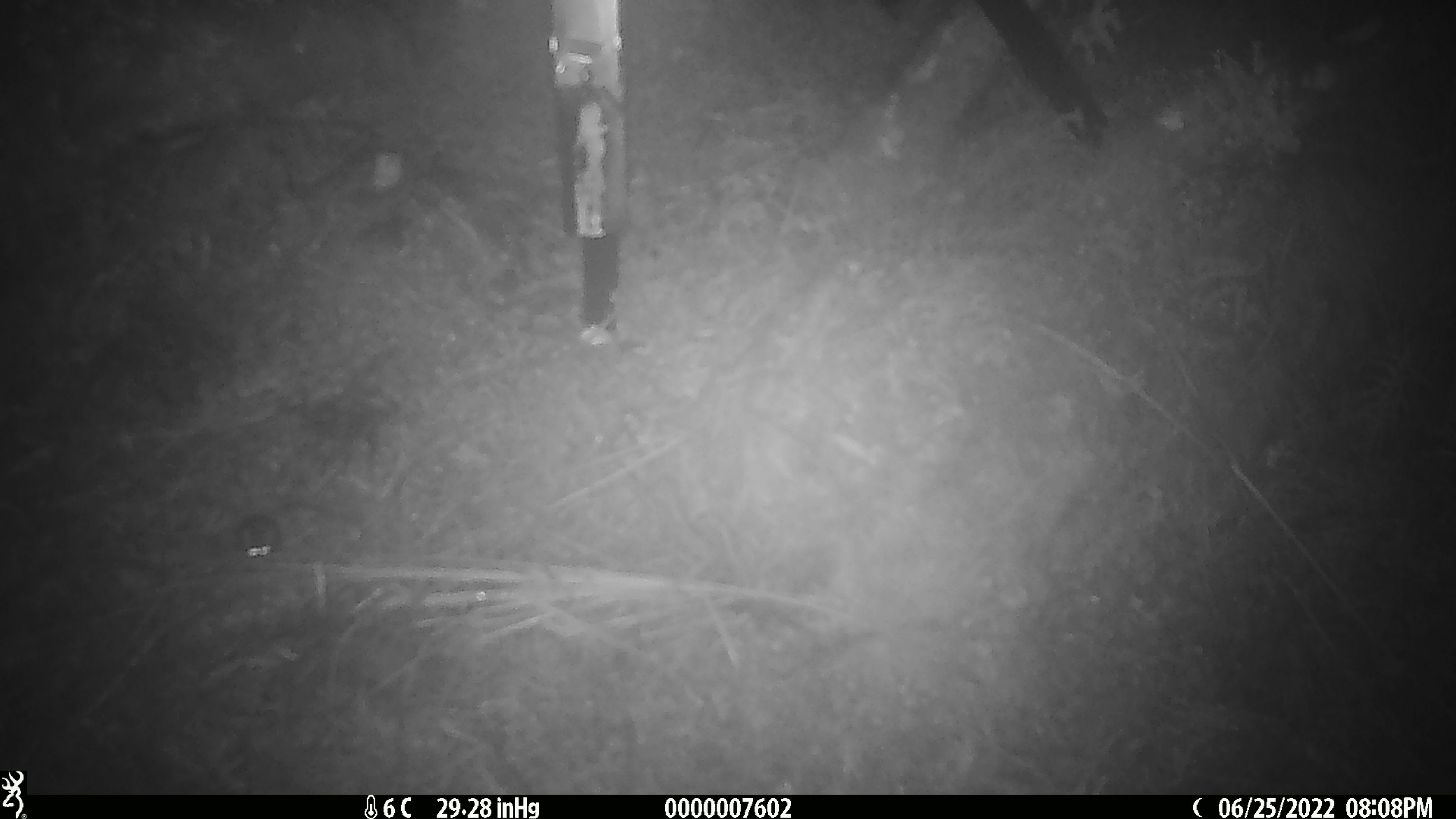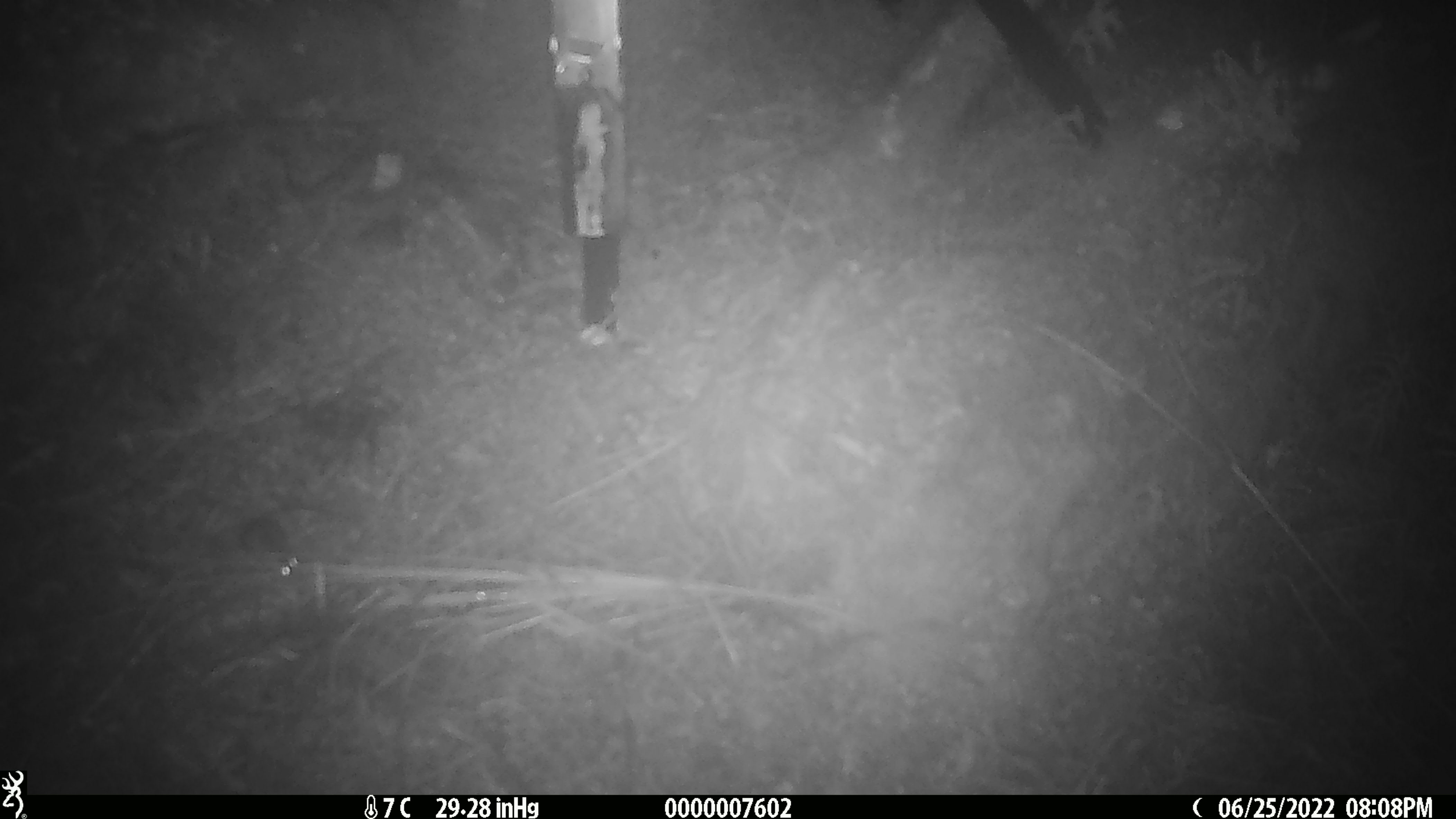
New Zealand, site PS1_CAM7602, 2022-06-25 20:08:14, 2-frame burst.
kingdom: Animalia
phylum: Chordata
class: Mammalia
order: Rodentia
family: Muridae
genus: Mus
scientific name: Mus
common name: mouse